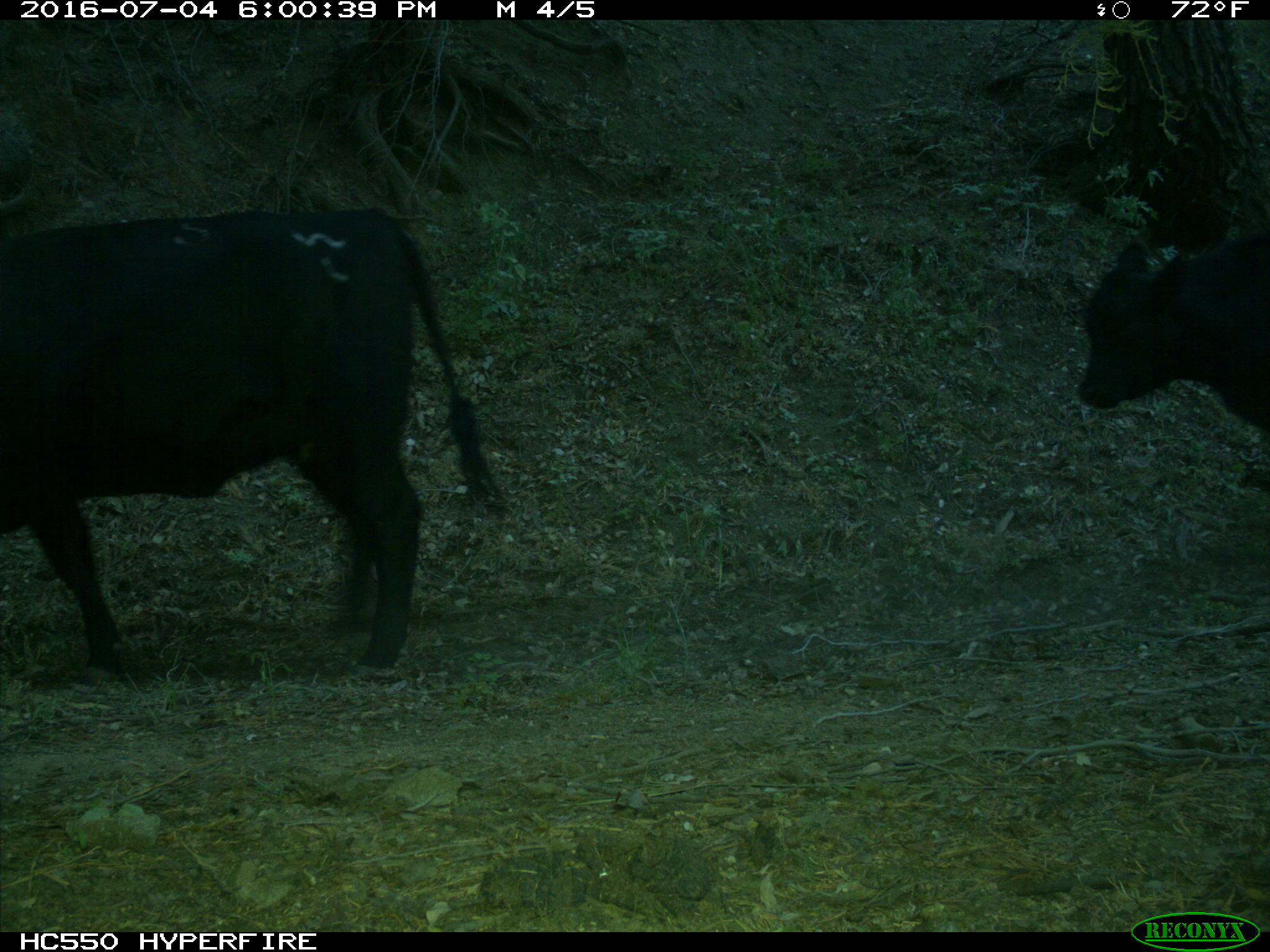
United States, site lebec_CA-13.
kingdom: Animalia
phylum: Chordata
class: Mammalia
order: Artiodactyla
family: Bovidae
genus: Bos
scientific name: Bos taurus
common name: domestic cow